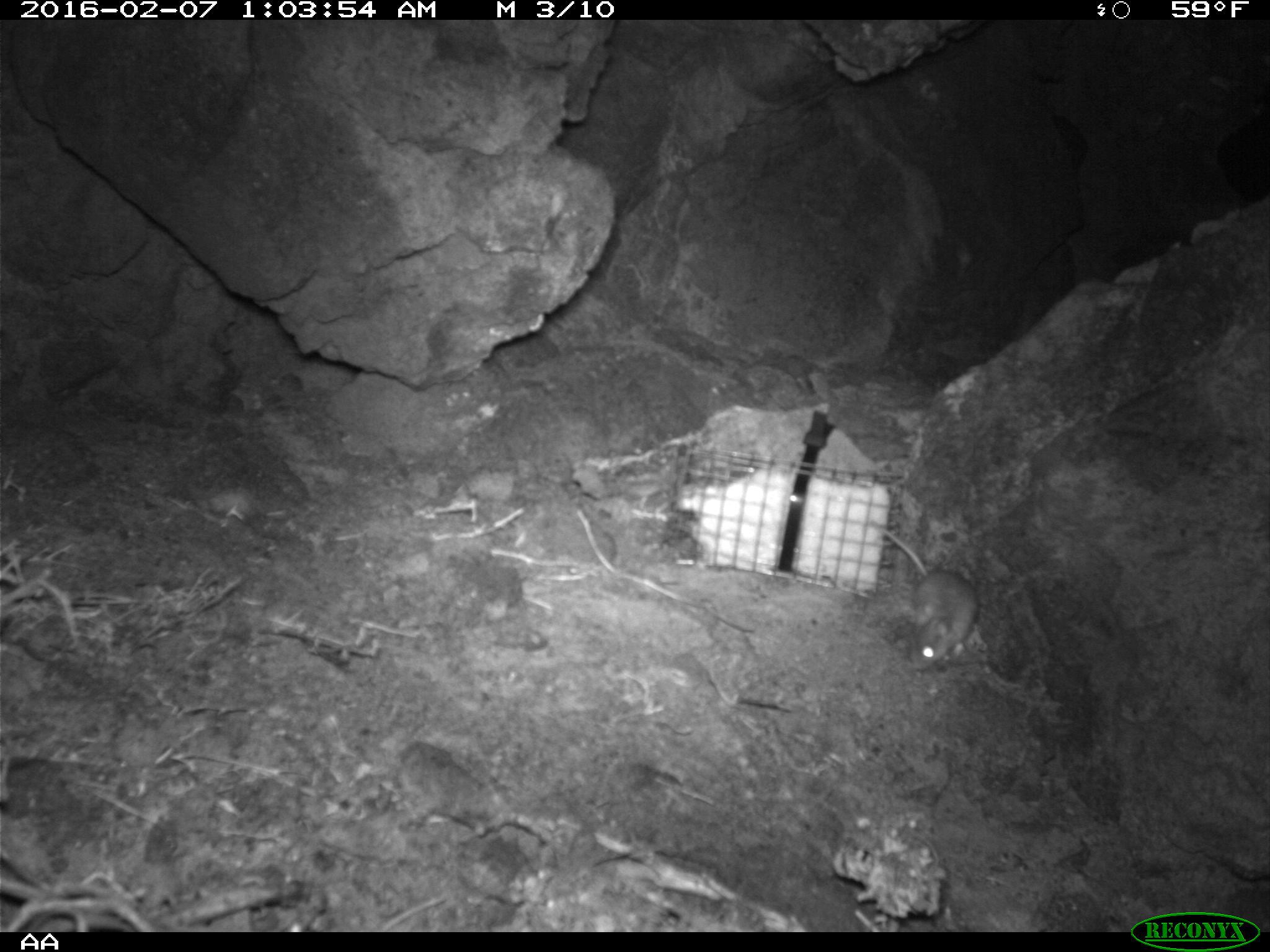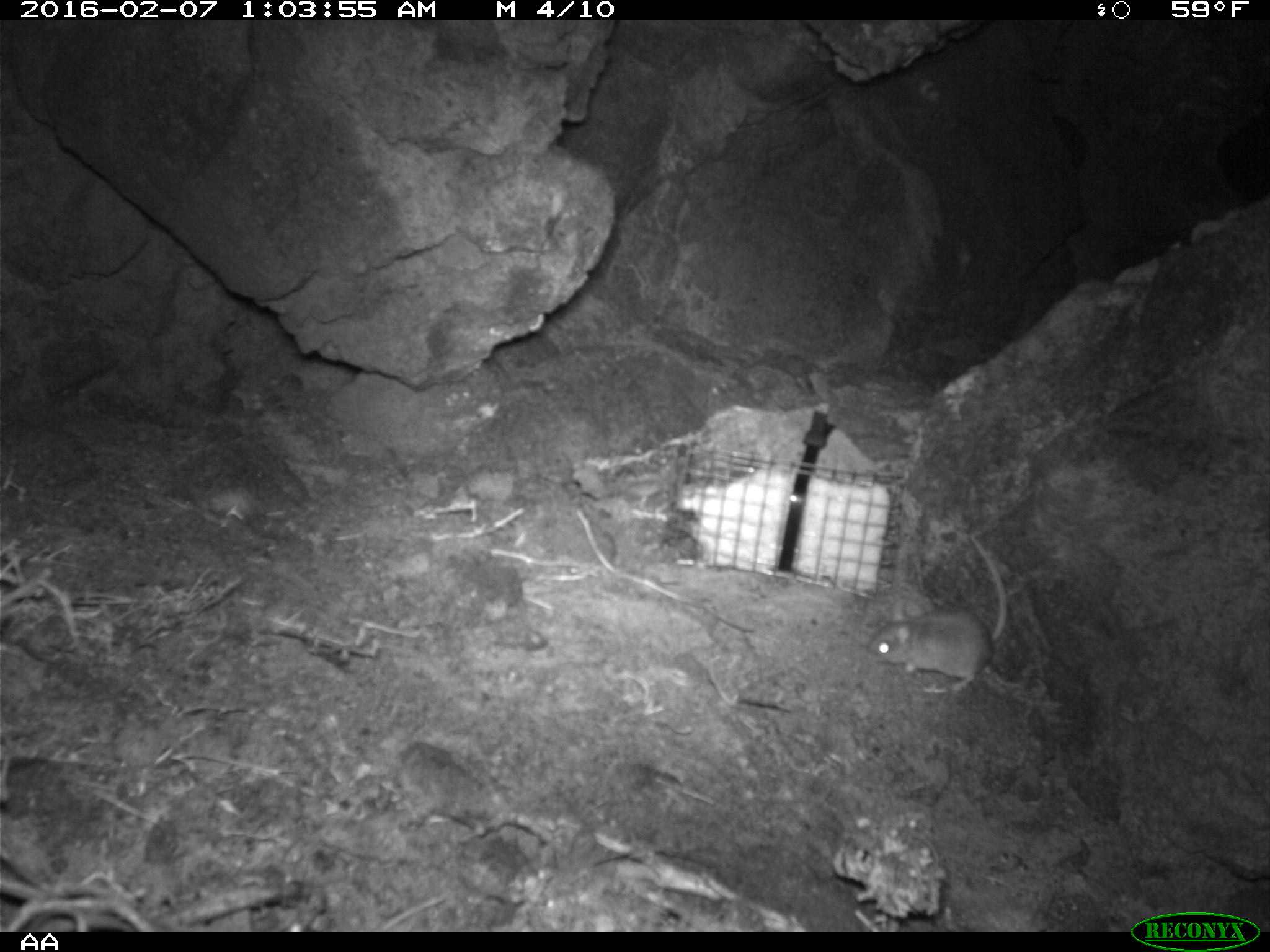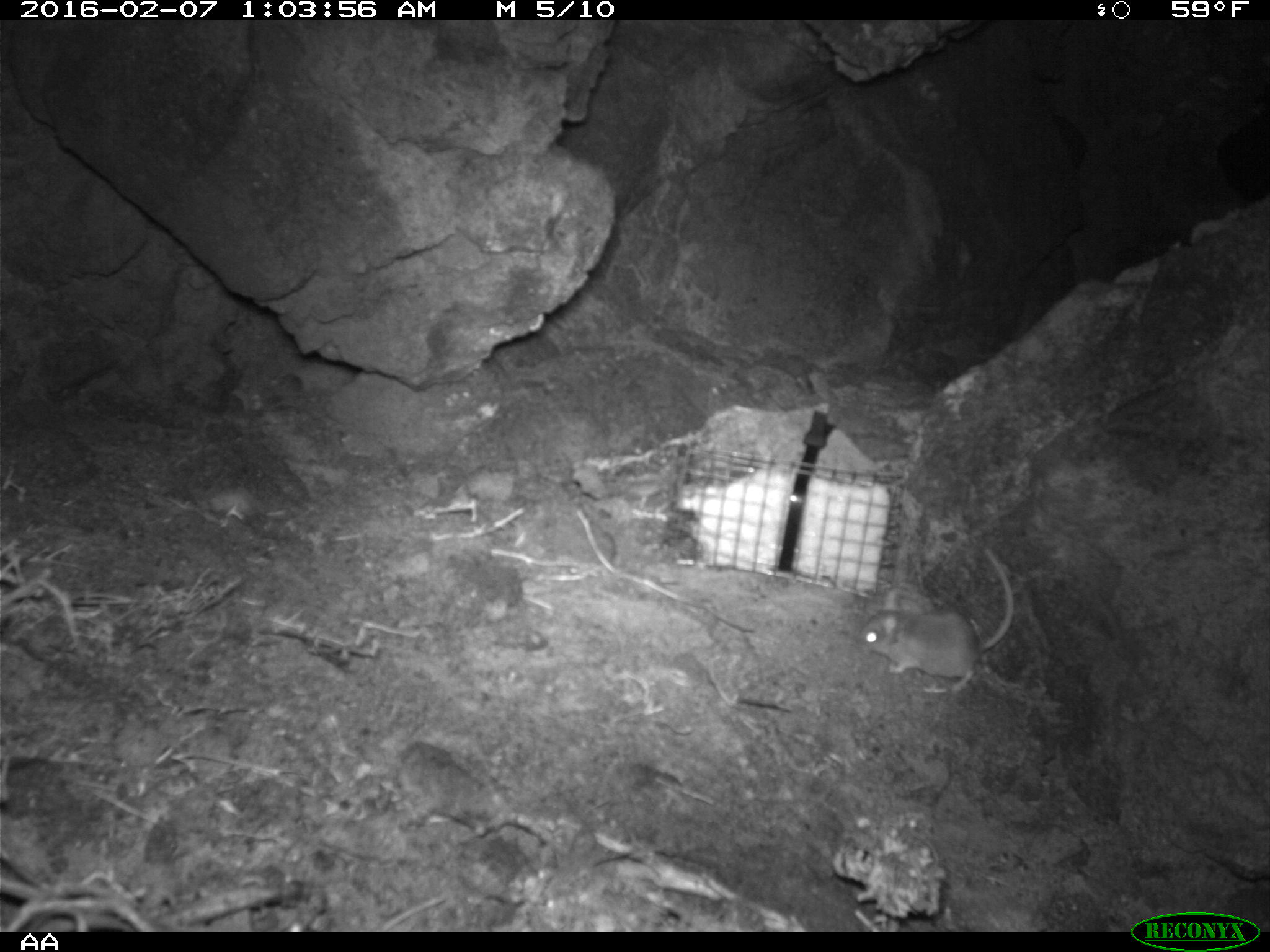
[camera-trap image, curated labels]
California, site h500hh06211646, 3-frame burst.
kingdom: Animalia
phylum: Chordata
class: Mammalia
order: Rodentia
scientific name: Rodentia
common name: rodent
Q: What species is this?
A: Rodent (Rodentia).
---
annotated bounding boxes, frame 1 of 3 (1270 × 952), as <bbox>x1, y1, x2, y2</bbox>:
rodent: <bbox>869, 518, 977, 670</bbox>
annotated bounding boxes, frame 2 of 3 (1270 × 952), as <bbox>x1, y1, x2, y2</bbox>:
rodent: <bbox>867, 532, 1009, 693</bbox>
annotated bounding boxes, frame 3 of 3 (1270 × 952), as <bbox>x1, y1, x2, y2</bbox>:
rodent: <bbox>858, 548, 1013, 693</bbox>